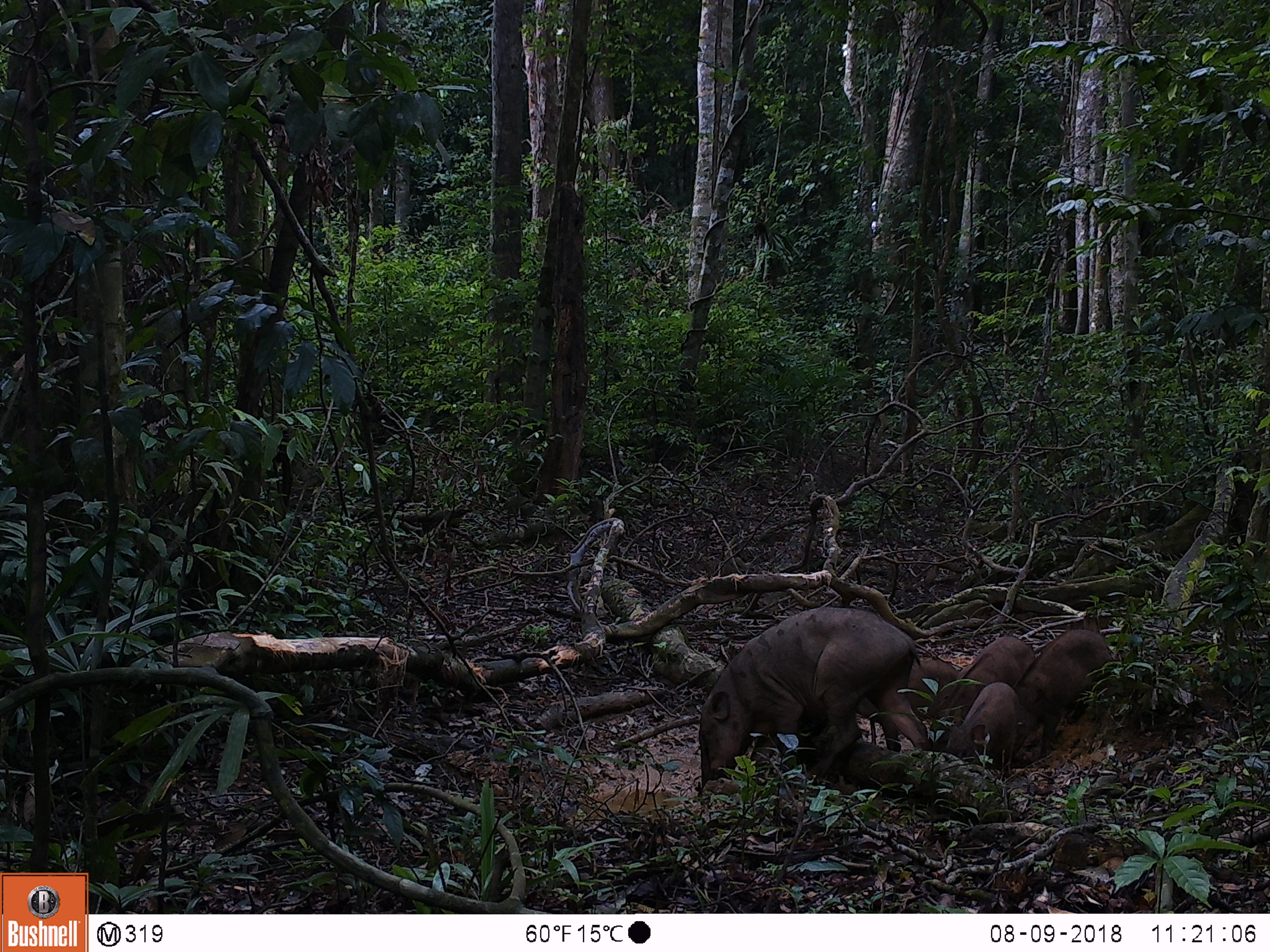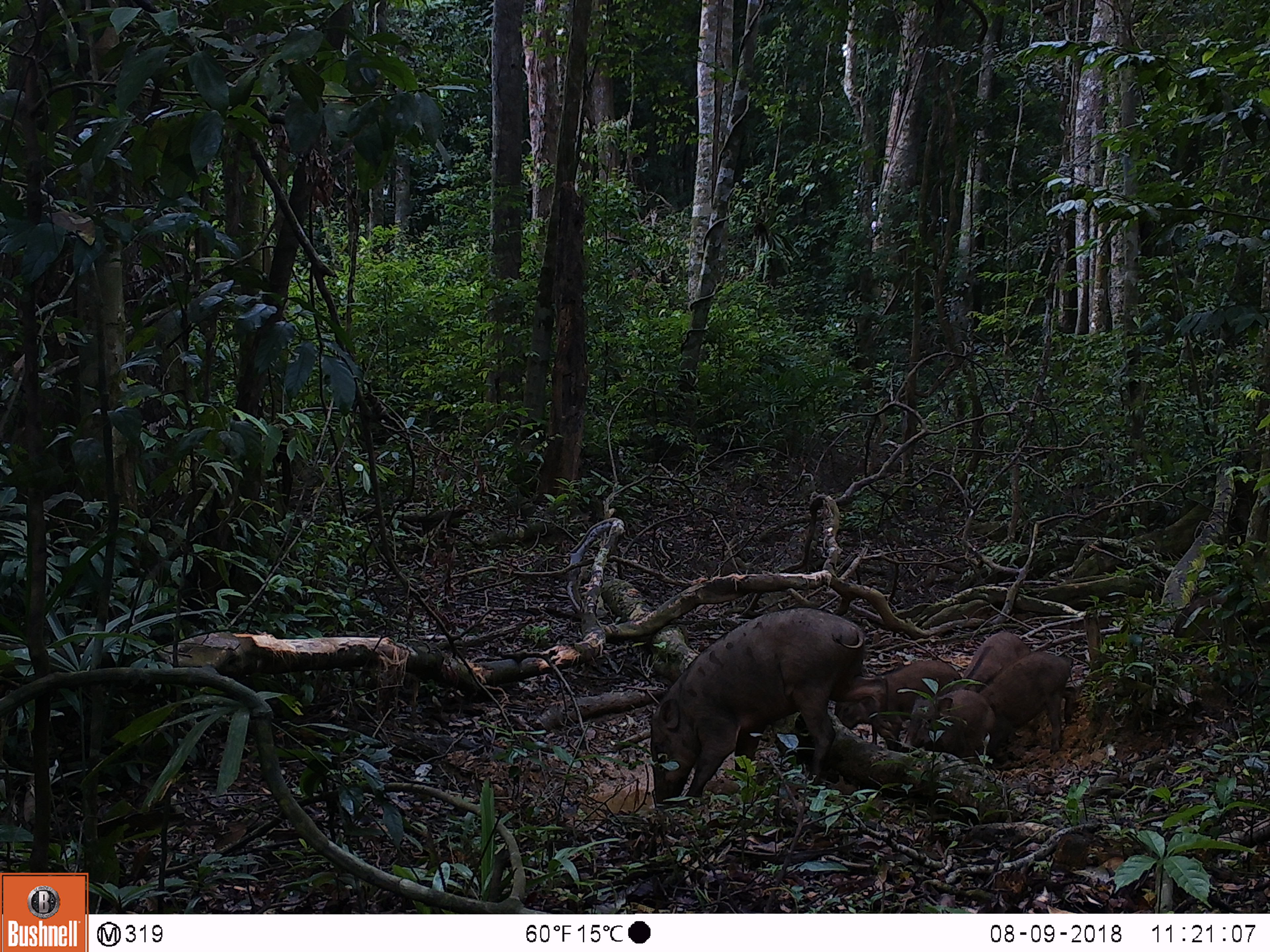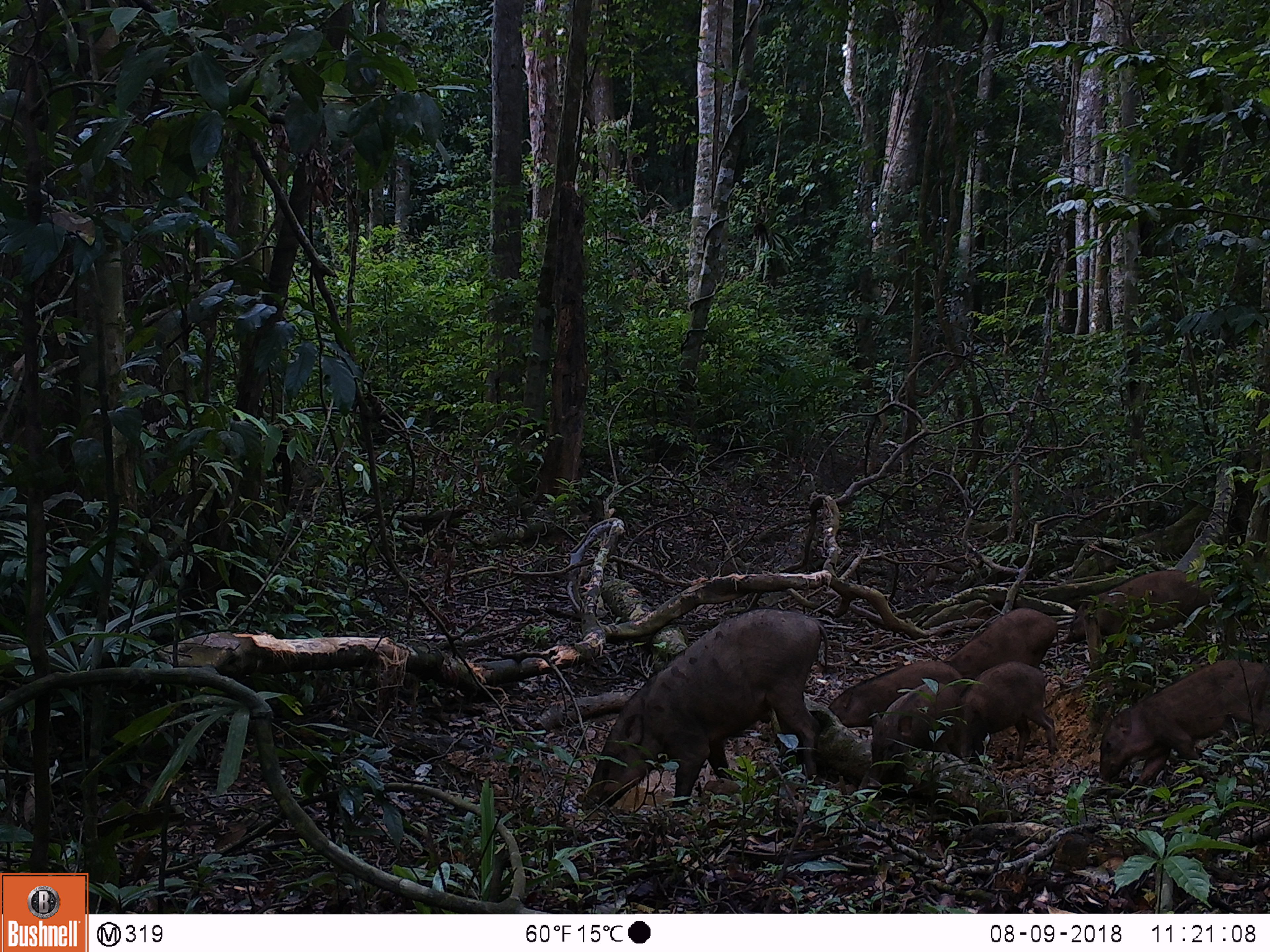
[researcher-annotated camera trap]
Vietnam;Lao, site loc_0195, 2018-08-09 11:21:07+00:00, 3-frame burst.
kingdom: Animalia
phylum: Chordata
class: Mammalia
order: Artiodactyla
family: Suidae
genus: Sus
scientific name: Sus scrofa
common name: eurasian wild pig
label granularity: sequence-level